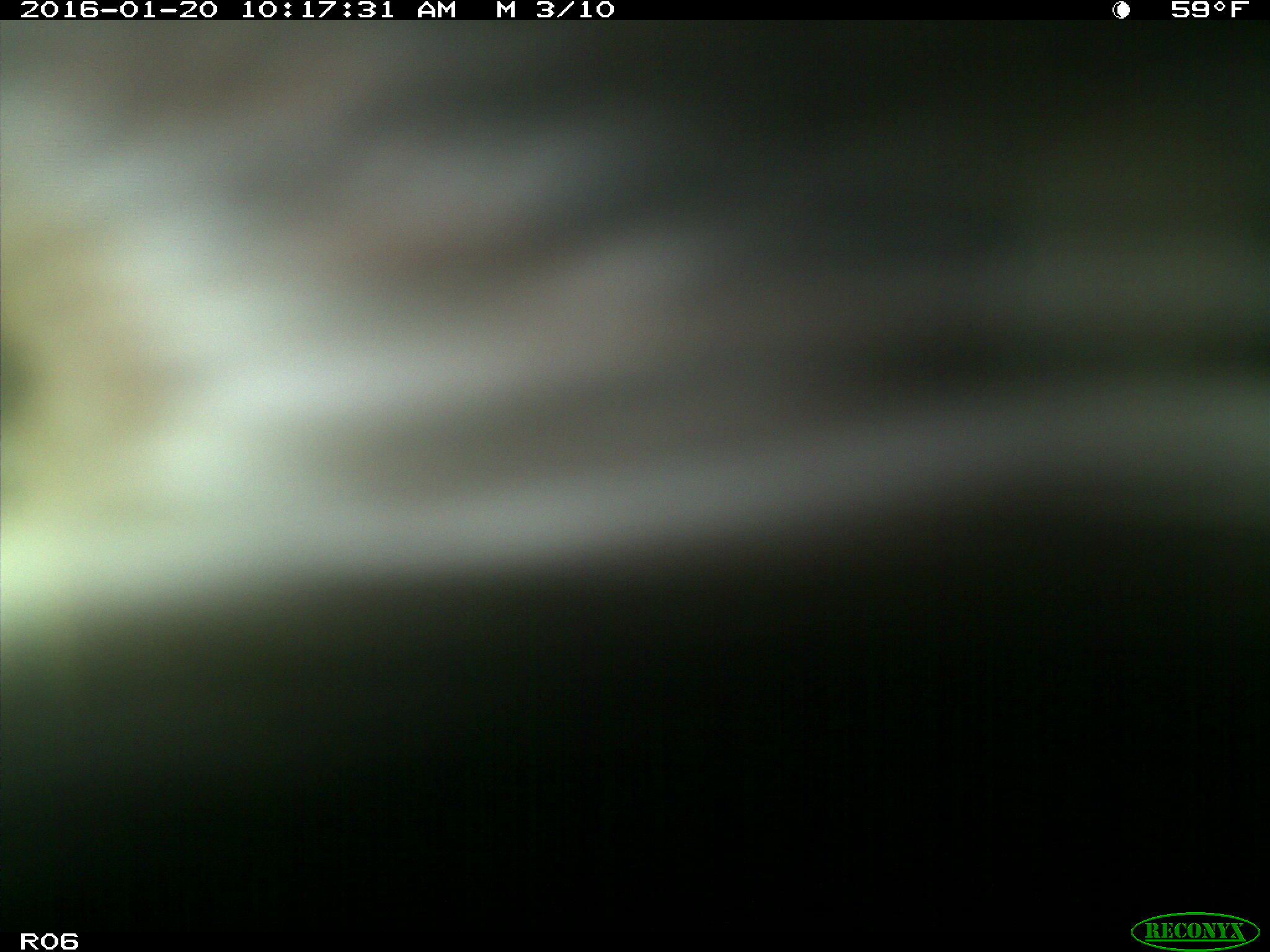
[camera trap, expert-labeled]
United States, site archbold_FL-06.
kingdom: Animalia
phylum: Chordata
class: Mammalia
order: Artiodactyla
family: Bovidae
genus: Bos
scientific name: Bos taurus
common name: domestic cow